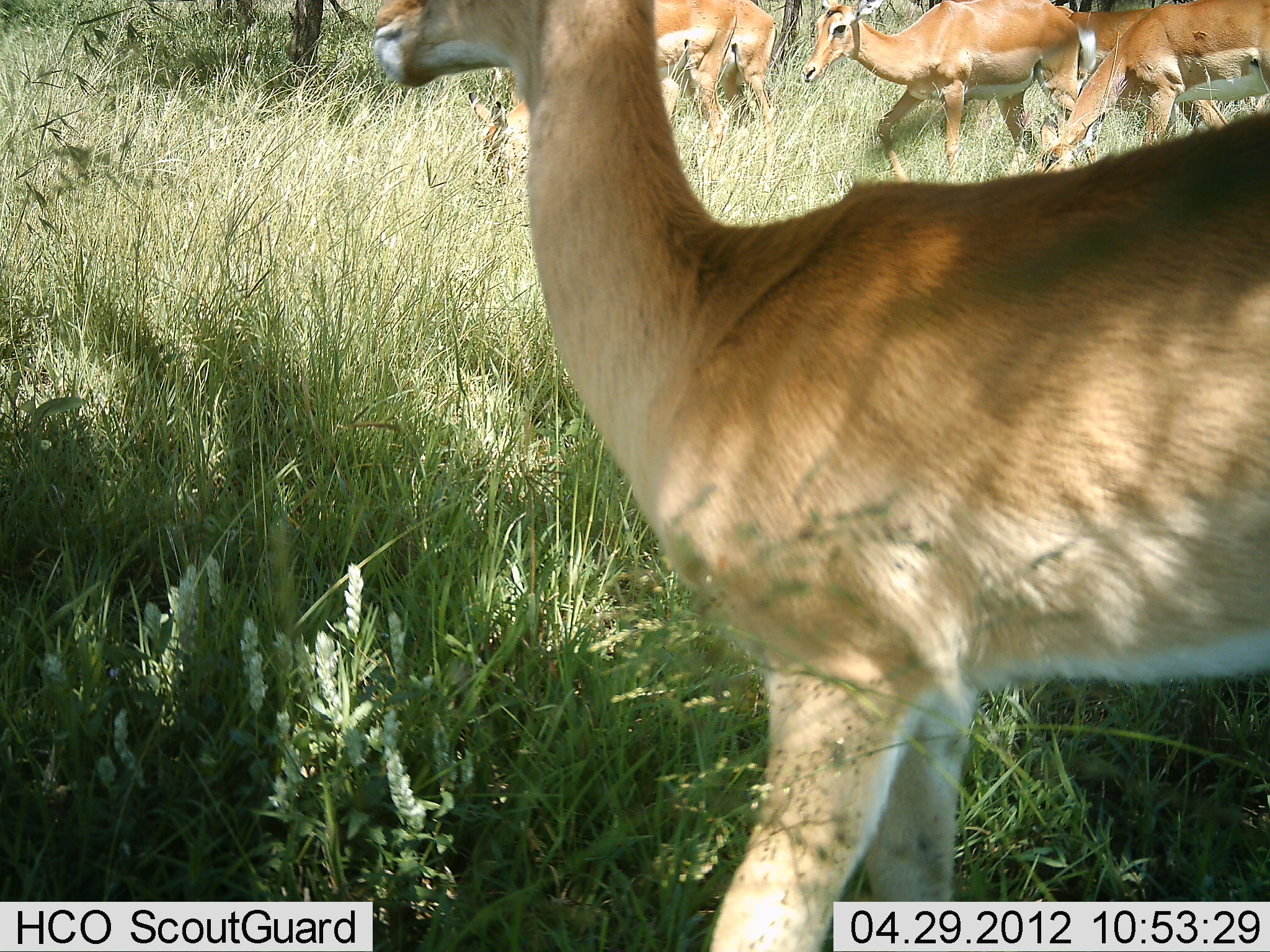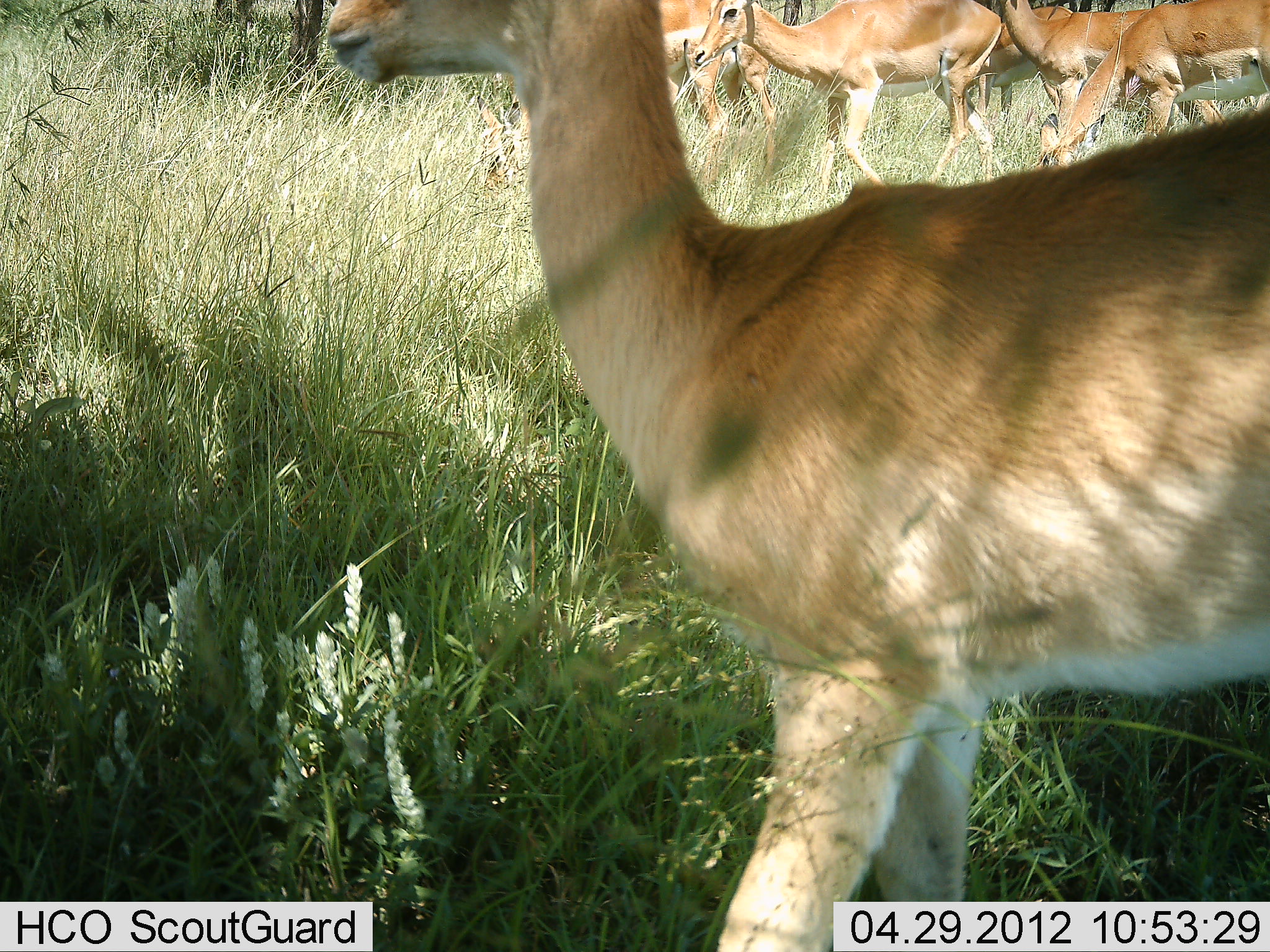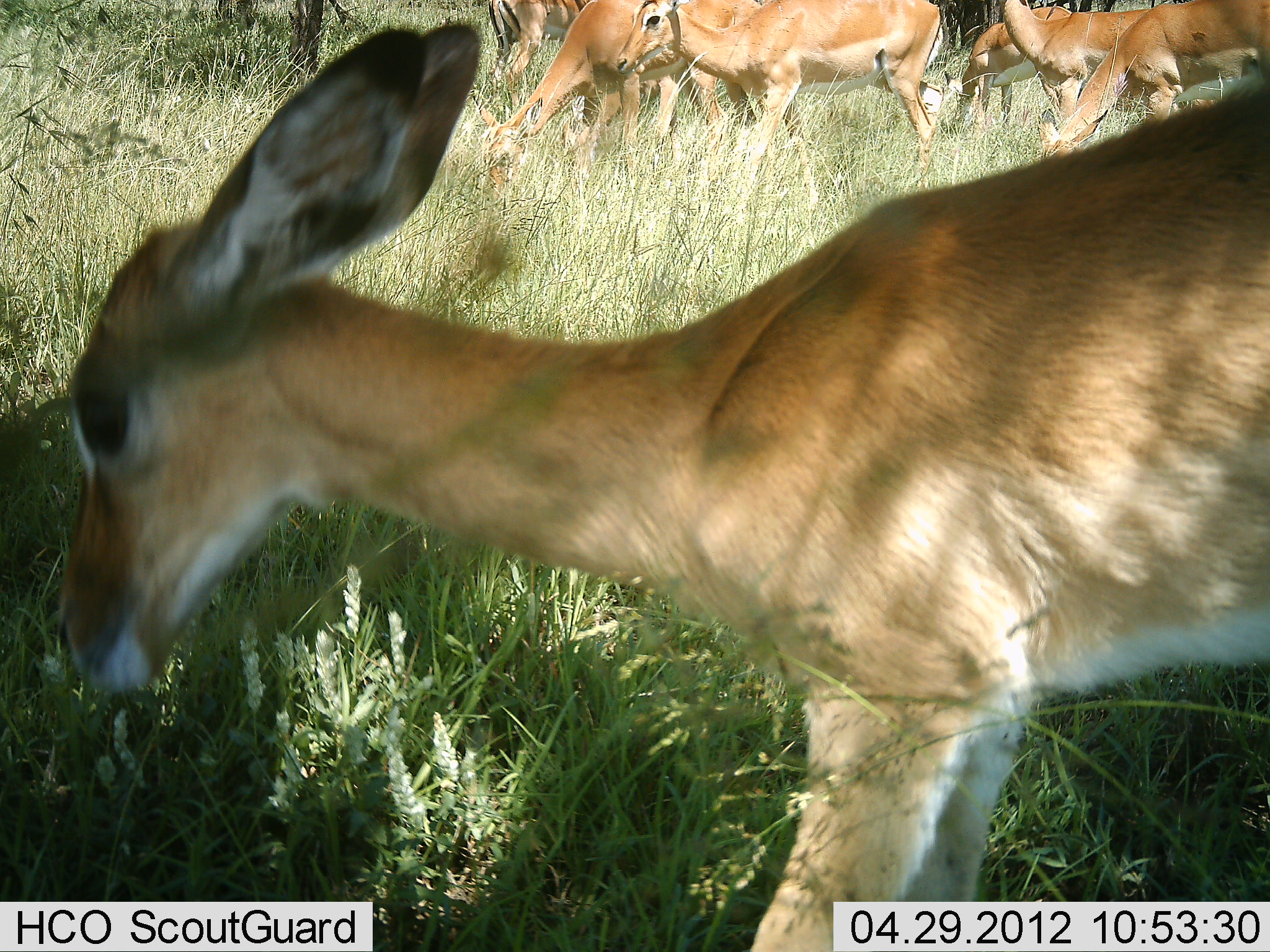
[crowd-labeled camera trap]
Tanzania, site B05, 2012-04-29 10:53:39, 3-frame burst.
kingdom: Animalia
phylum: Chordata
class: Mammalia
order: Artiodactyla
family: Bovidae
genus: Aepyceros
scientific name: Aepyceros melampus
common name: impala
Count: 7.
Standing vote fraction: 38%.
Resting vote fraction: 0%.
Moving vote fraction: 23%.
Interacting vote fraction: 0%.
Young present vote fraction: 31%.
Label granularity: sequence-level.